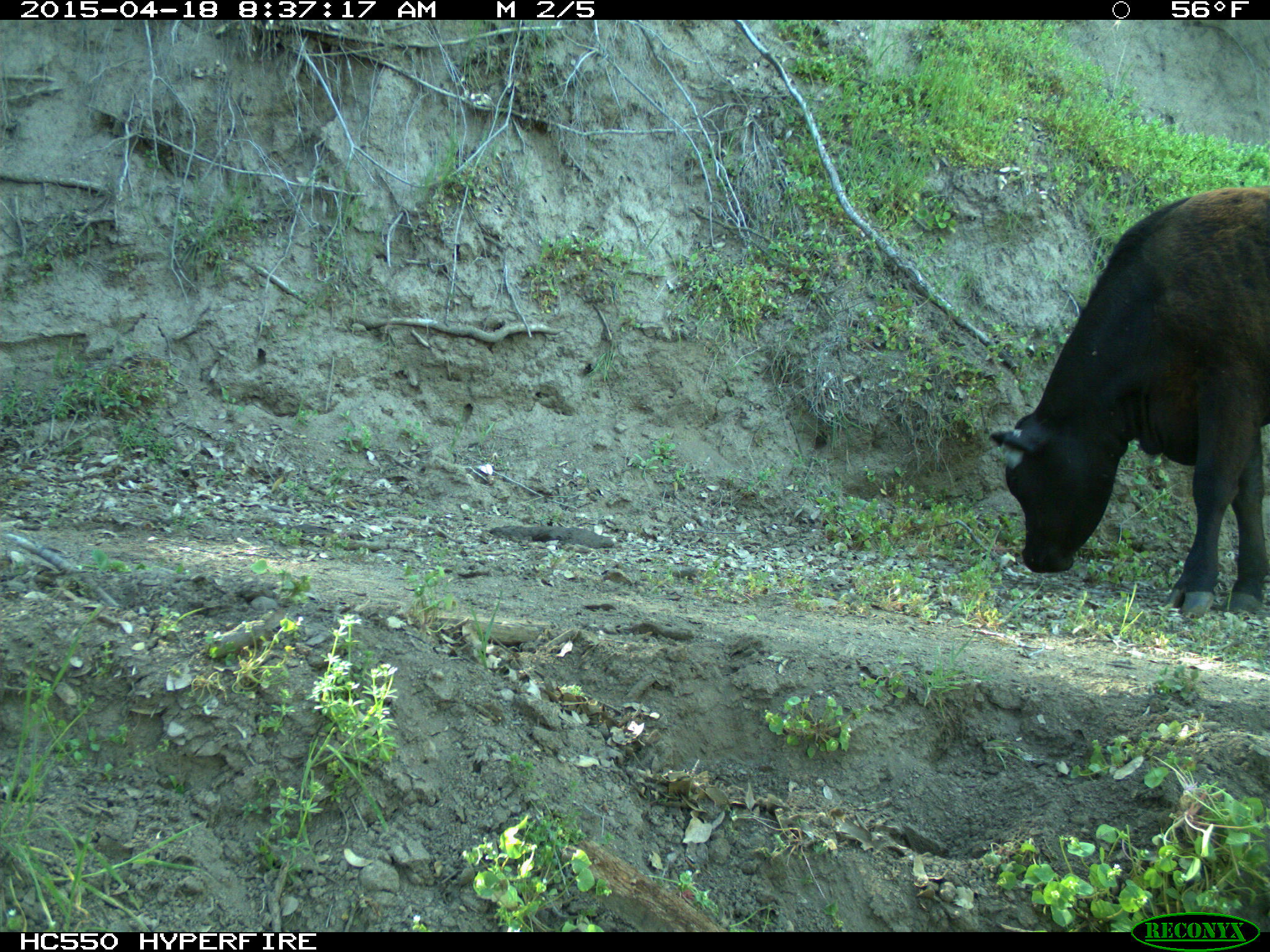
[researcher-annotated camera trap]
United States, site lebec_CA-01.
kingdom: Animalia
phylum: Chordata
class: Mammalia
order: Artiodactyla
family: Bovidae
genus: Bos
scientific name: Bos taurus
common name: domestic cow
Bos taurus (domestic cow).